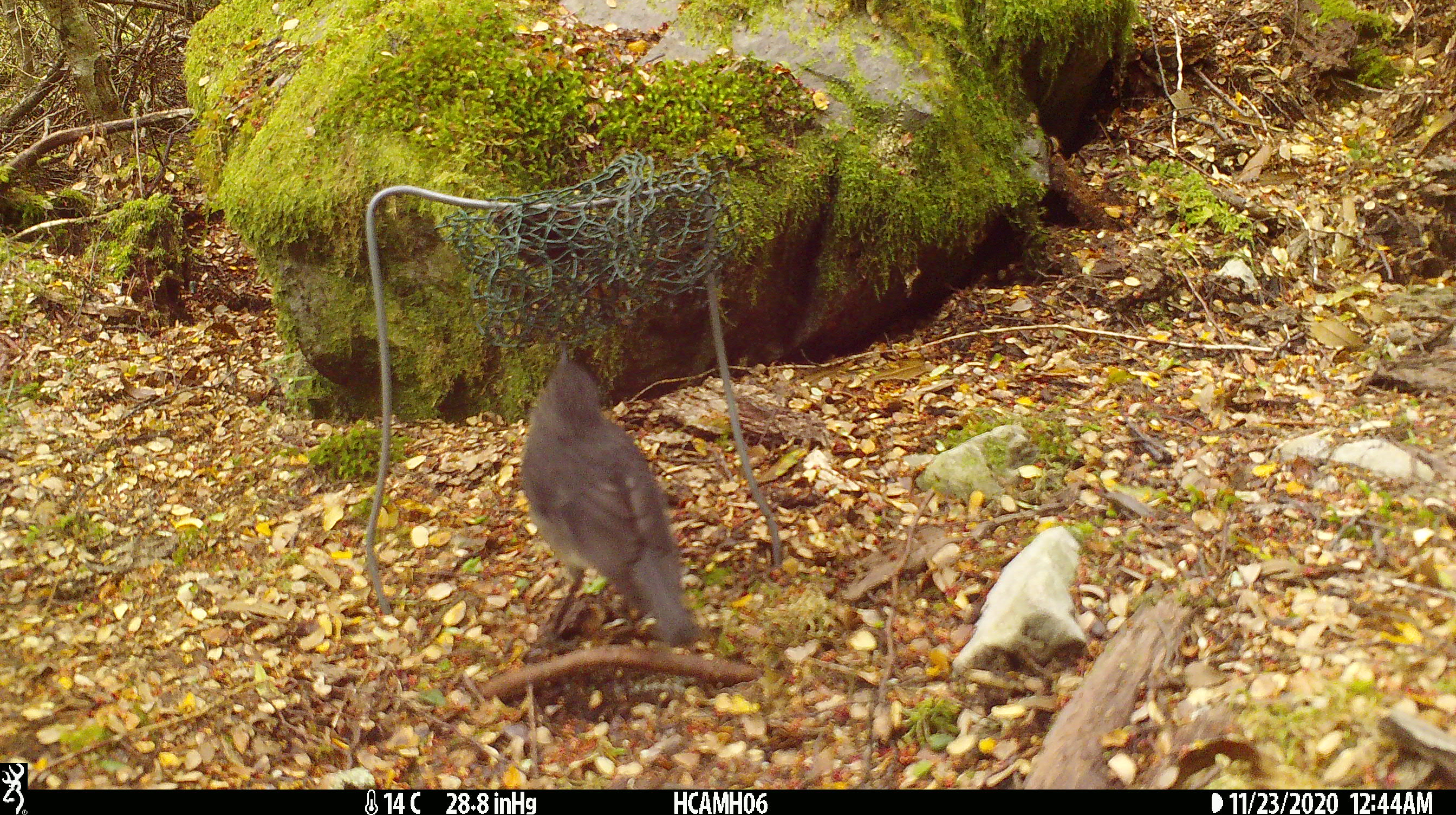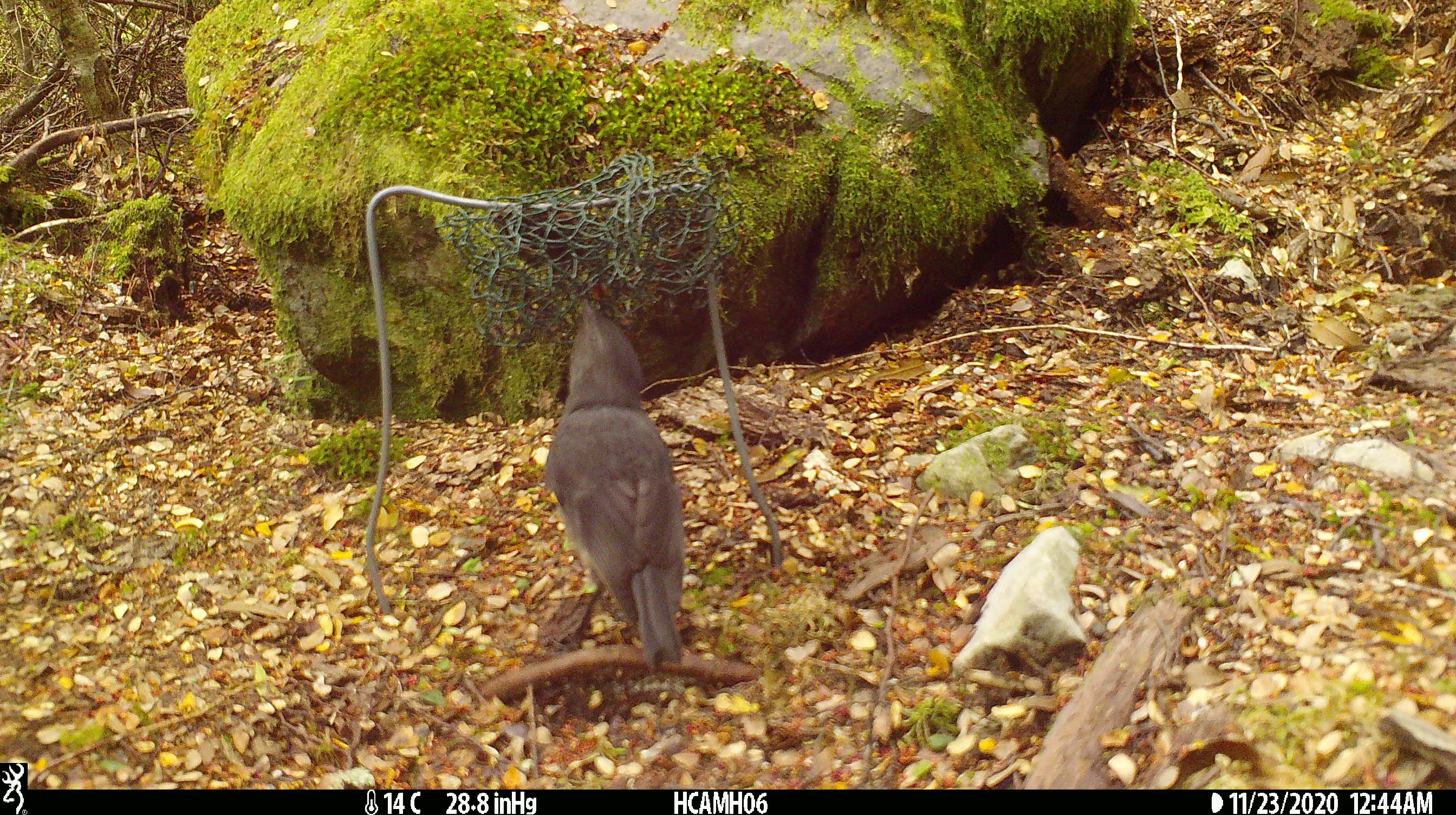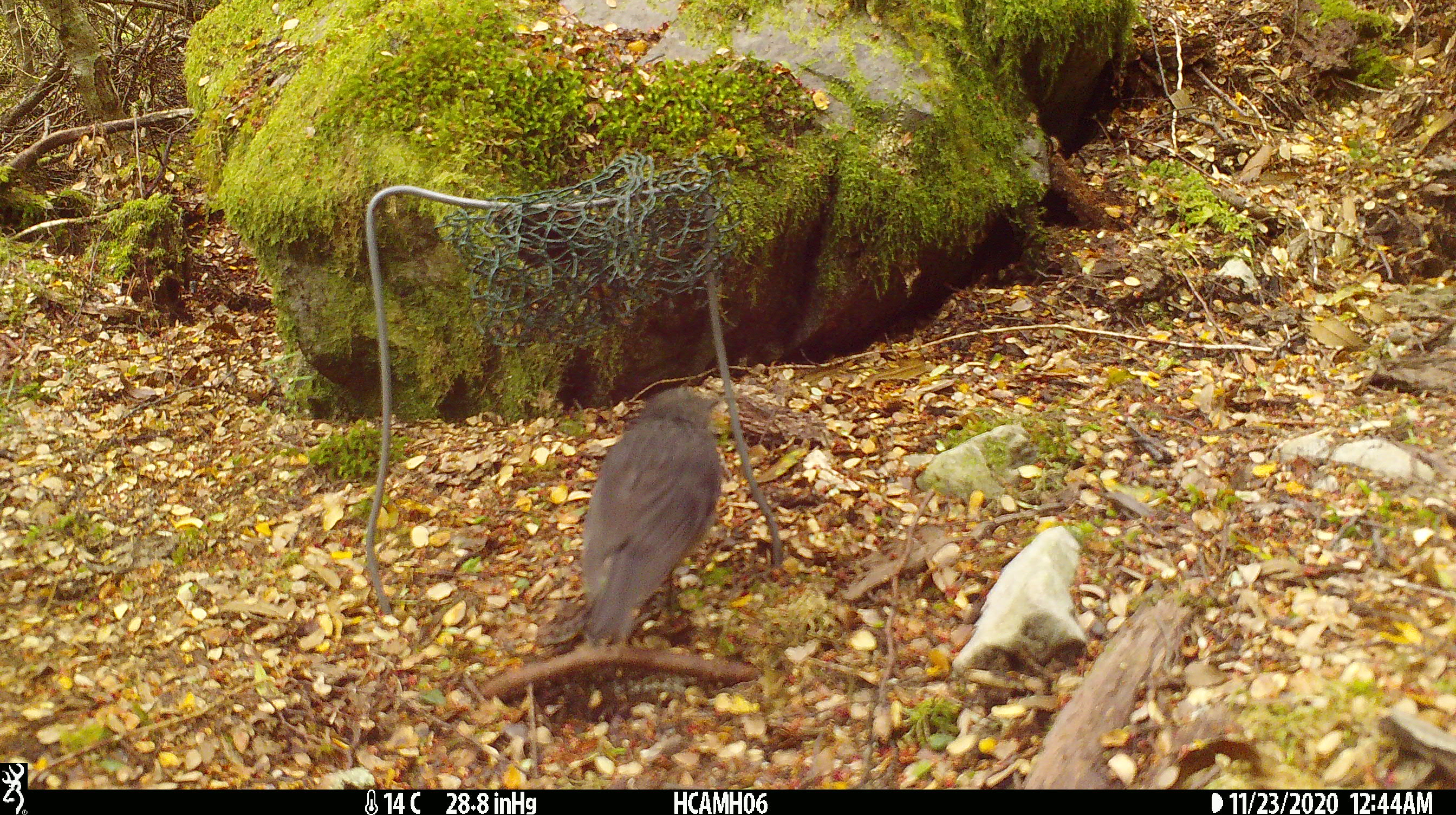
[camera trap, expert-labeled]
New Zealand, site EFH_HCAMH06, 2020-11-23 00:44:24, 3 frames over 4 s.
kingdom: Animalia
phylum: Chordata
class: Aves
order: Passeriformes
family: Petroicidae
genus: Petroica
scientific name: Petroica australis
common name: new zealand robin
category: robin